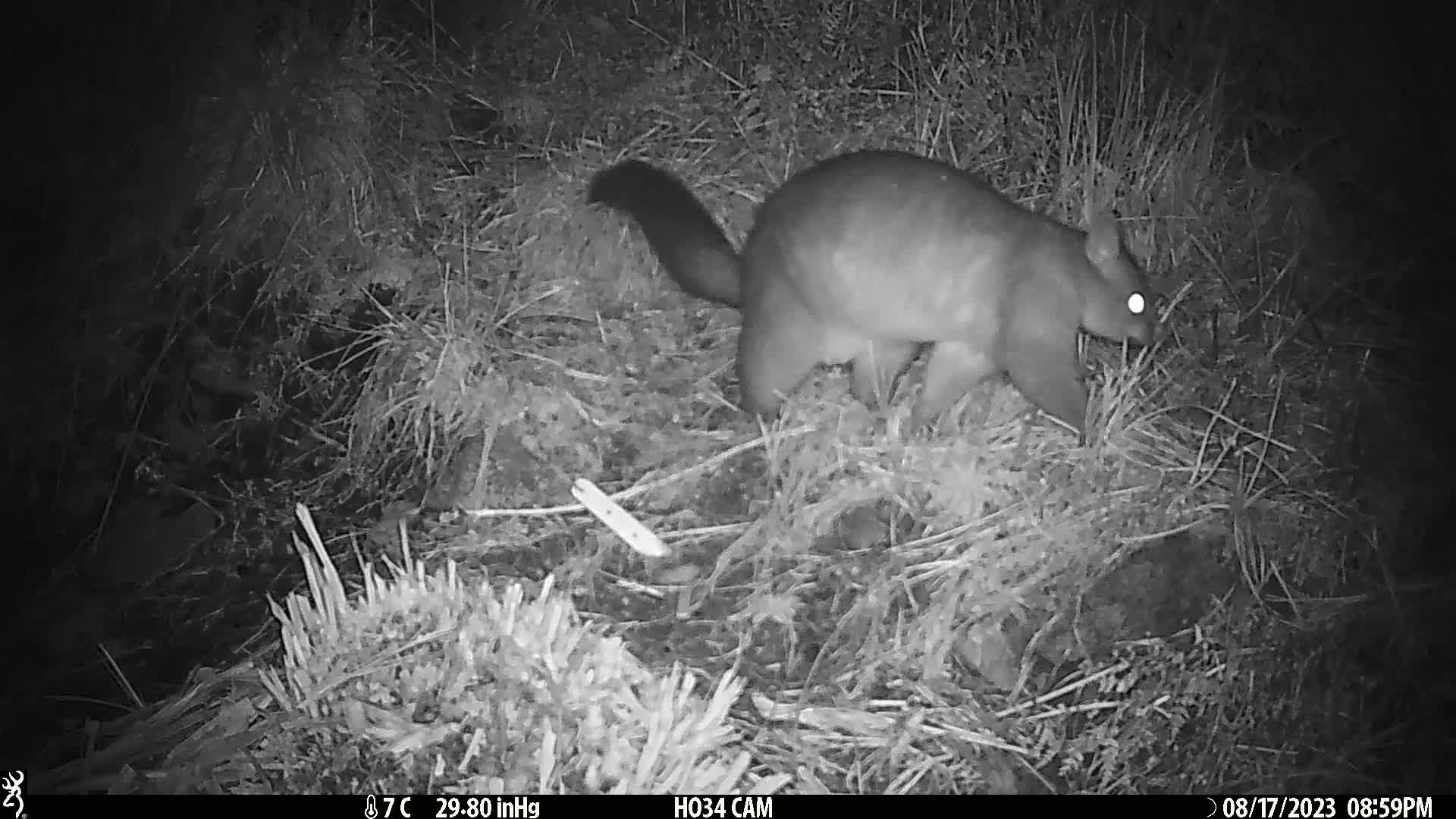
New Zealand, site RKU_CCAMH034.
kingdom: Animalia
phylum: Chordata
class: Mammalia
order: Diprotodontia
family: Phalangeridae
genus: Trichosurus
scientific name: Trichosurus vulpecula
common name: common brushtail possum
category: possum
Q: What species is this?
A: Possum (common brushtail possum) (Trichosurus vulpecula).